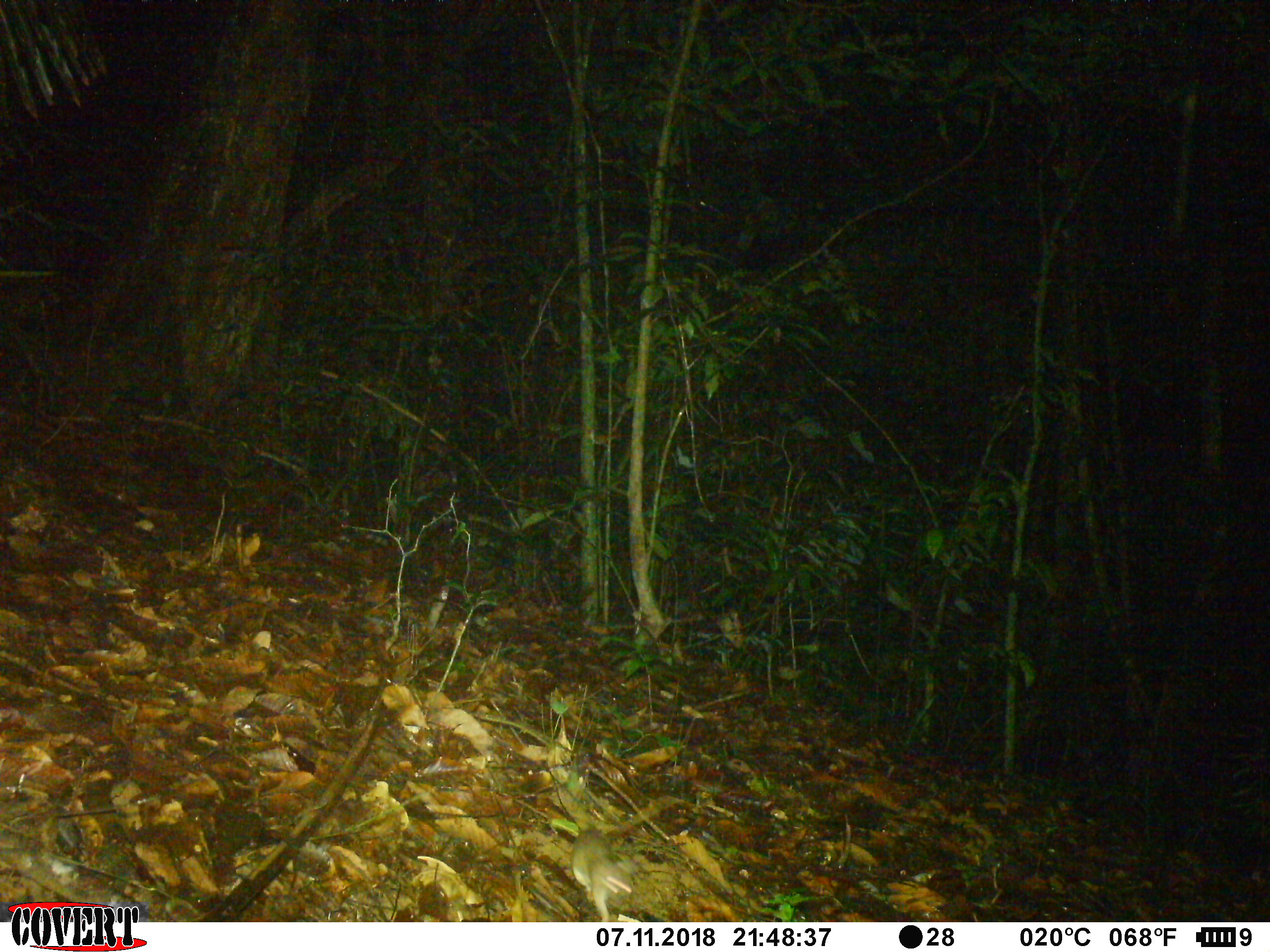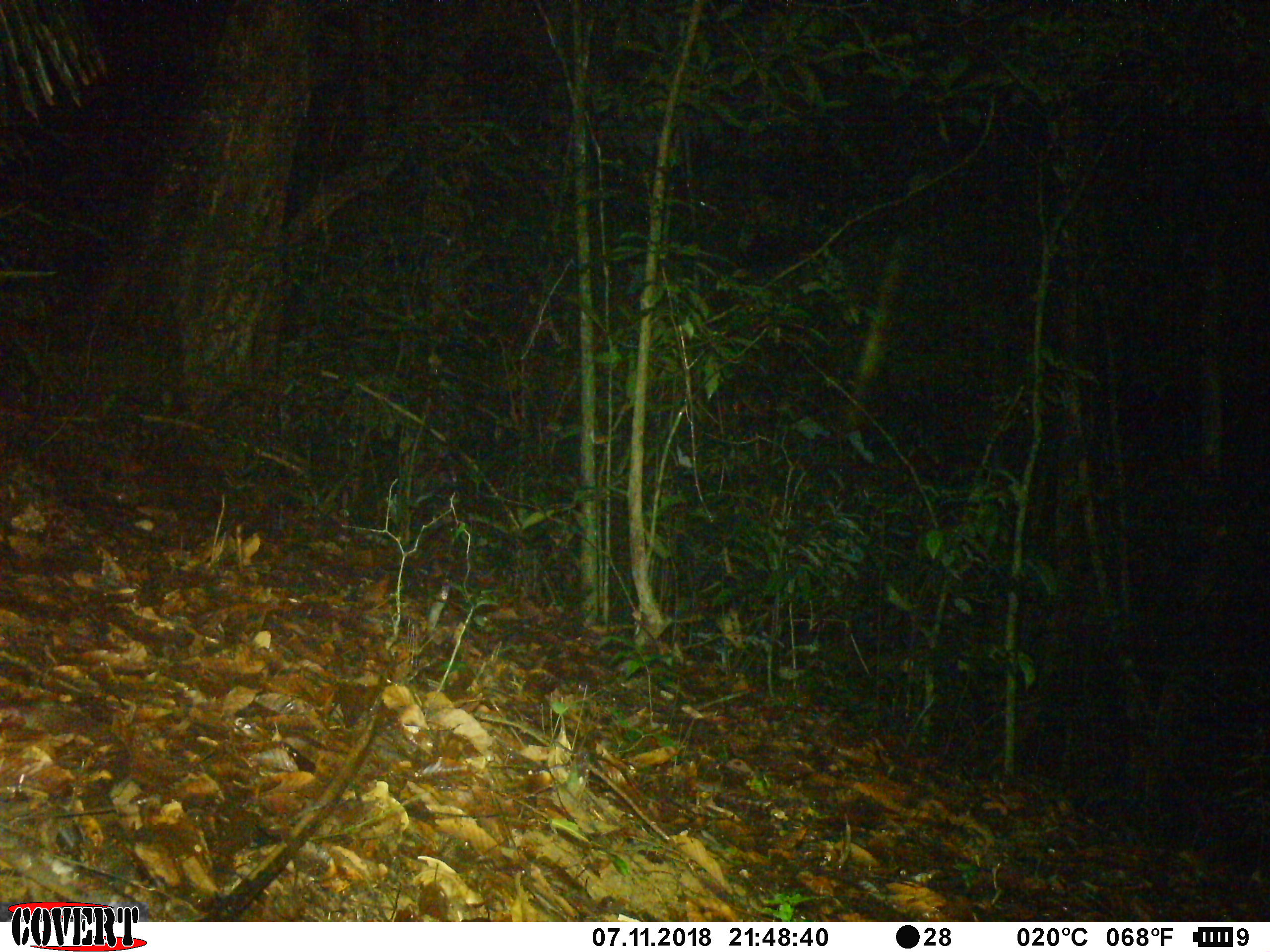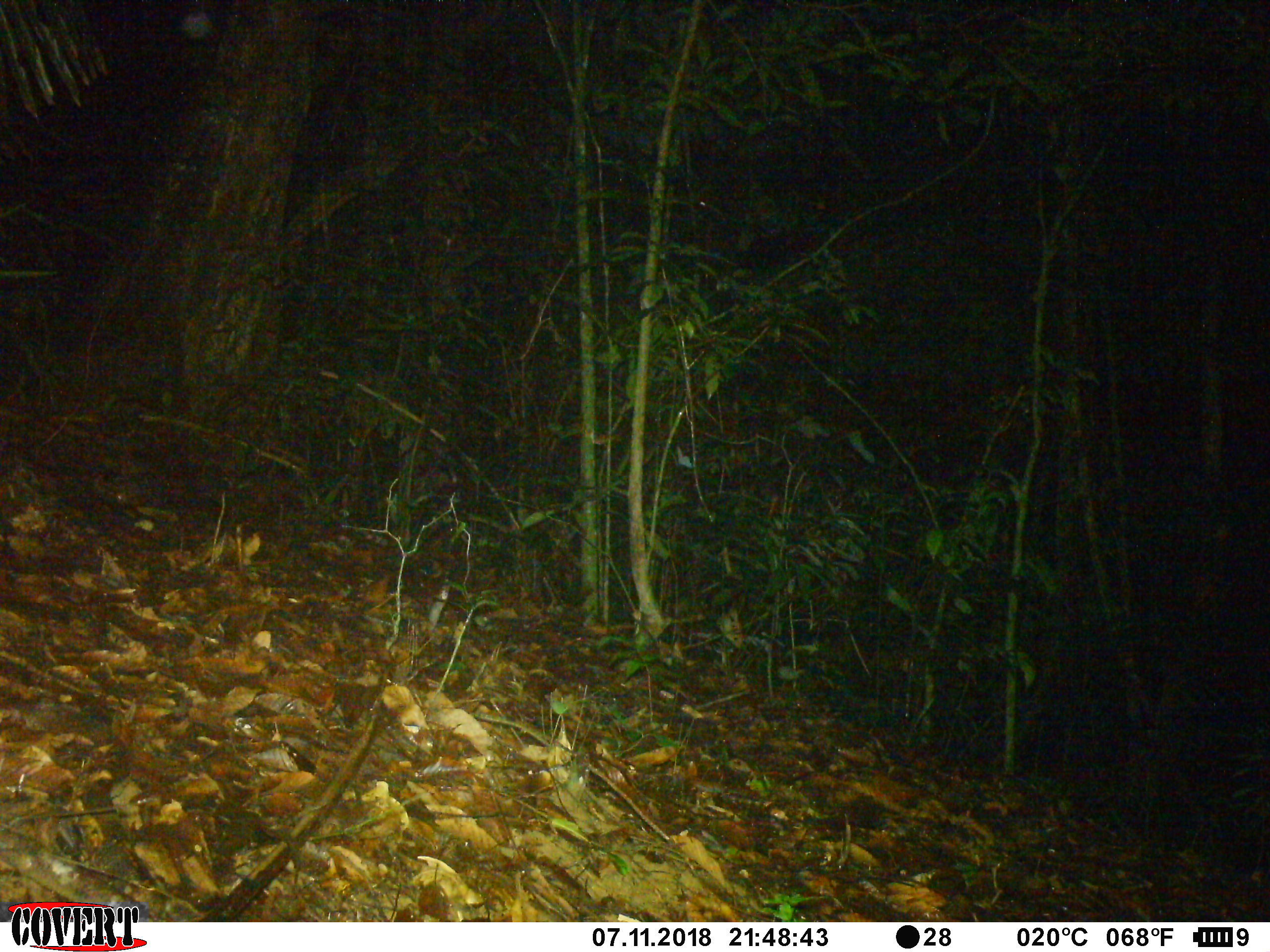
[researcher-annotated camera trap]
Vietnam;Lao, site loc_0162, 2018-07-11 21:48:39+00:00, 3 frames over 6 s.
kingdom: Animalia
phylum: Chordata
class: Mammalia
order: Rodentia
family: Muridae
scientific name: Muridae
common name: old-world mice and rats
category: unidentified murid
Unidentified murid (old-world mice and rats) (Muridae). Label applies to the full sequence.